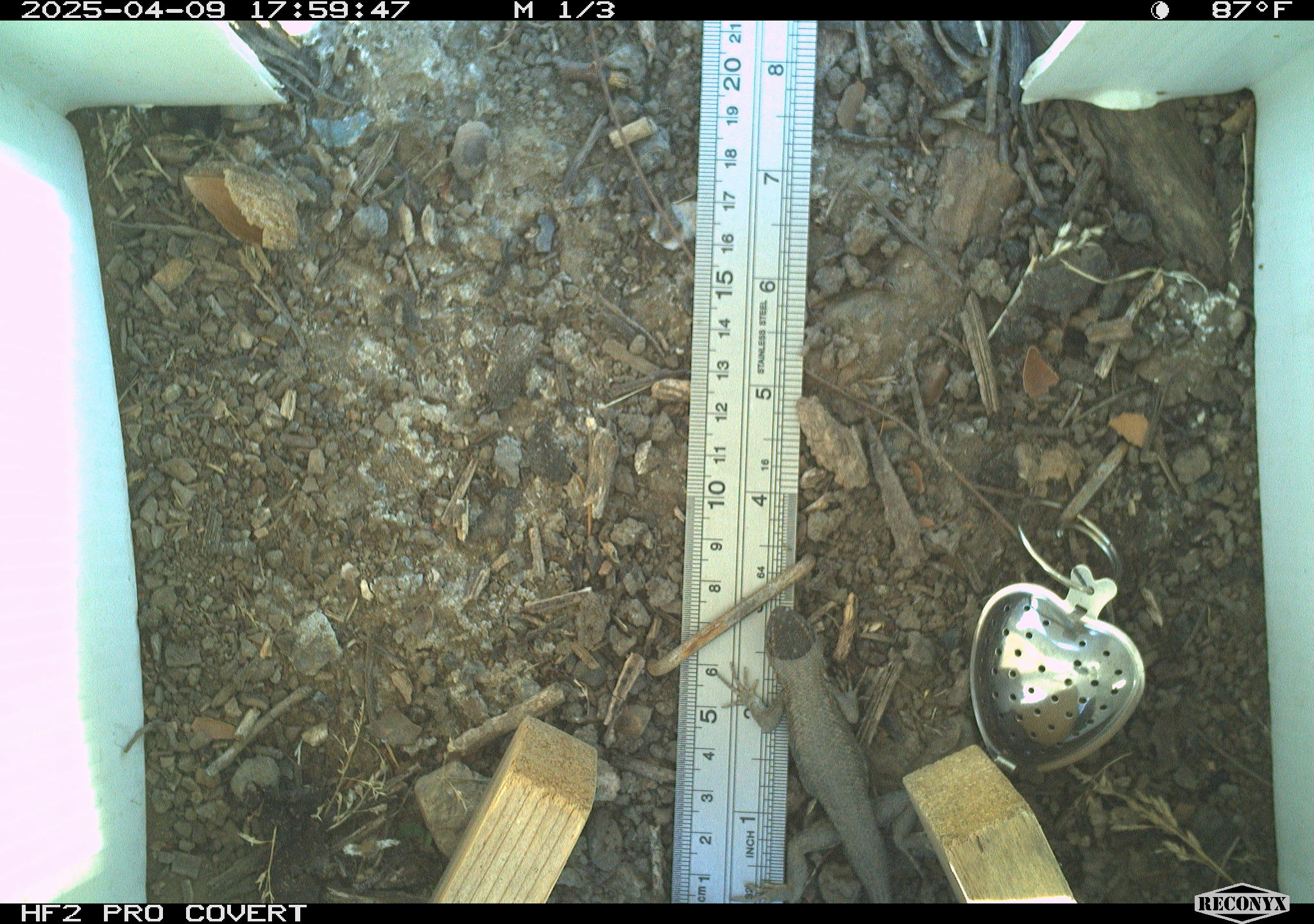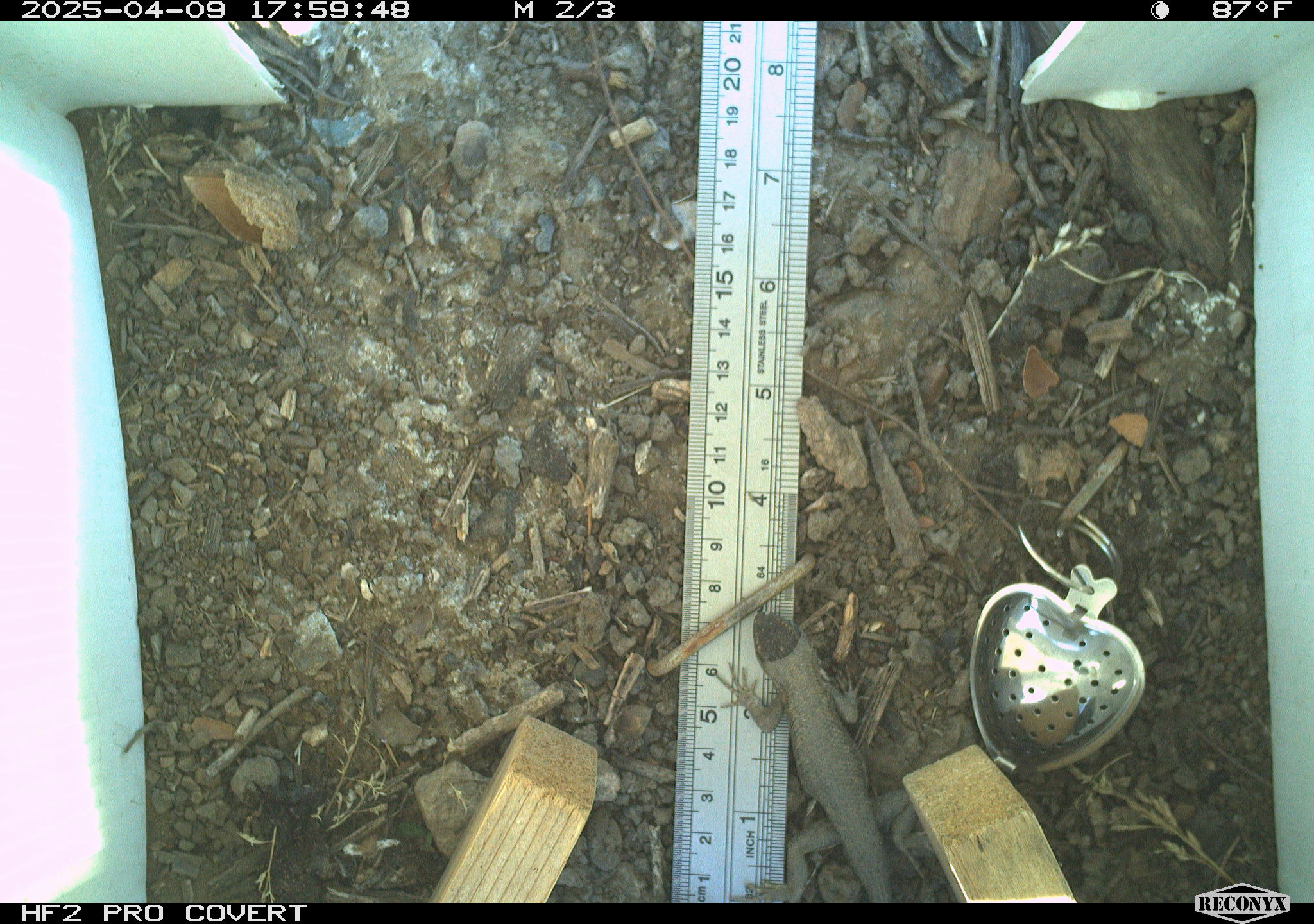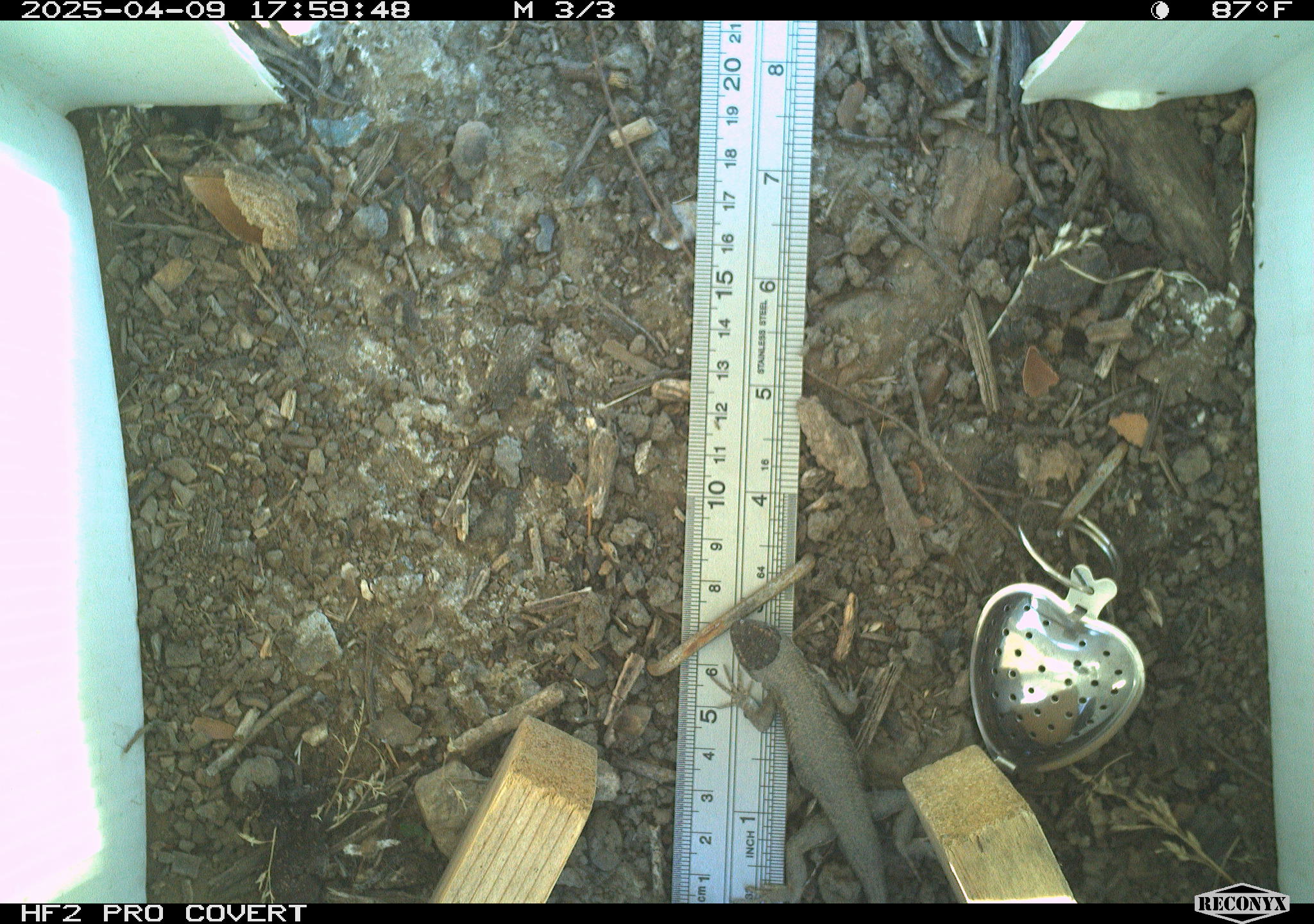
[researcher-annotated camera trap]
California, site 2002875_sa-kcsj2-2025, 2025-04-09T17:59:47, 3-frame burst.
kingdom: Animalia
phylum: Chordata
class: Reptilia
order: Squamata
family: Phrynosomatidae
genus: Sceloporus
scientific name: Sceloporus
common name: spiny lizards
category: sceloporus species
Sceloporus species (spiny lizards) (Sceloporus).